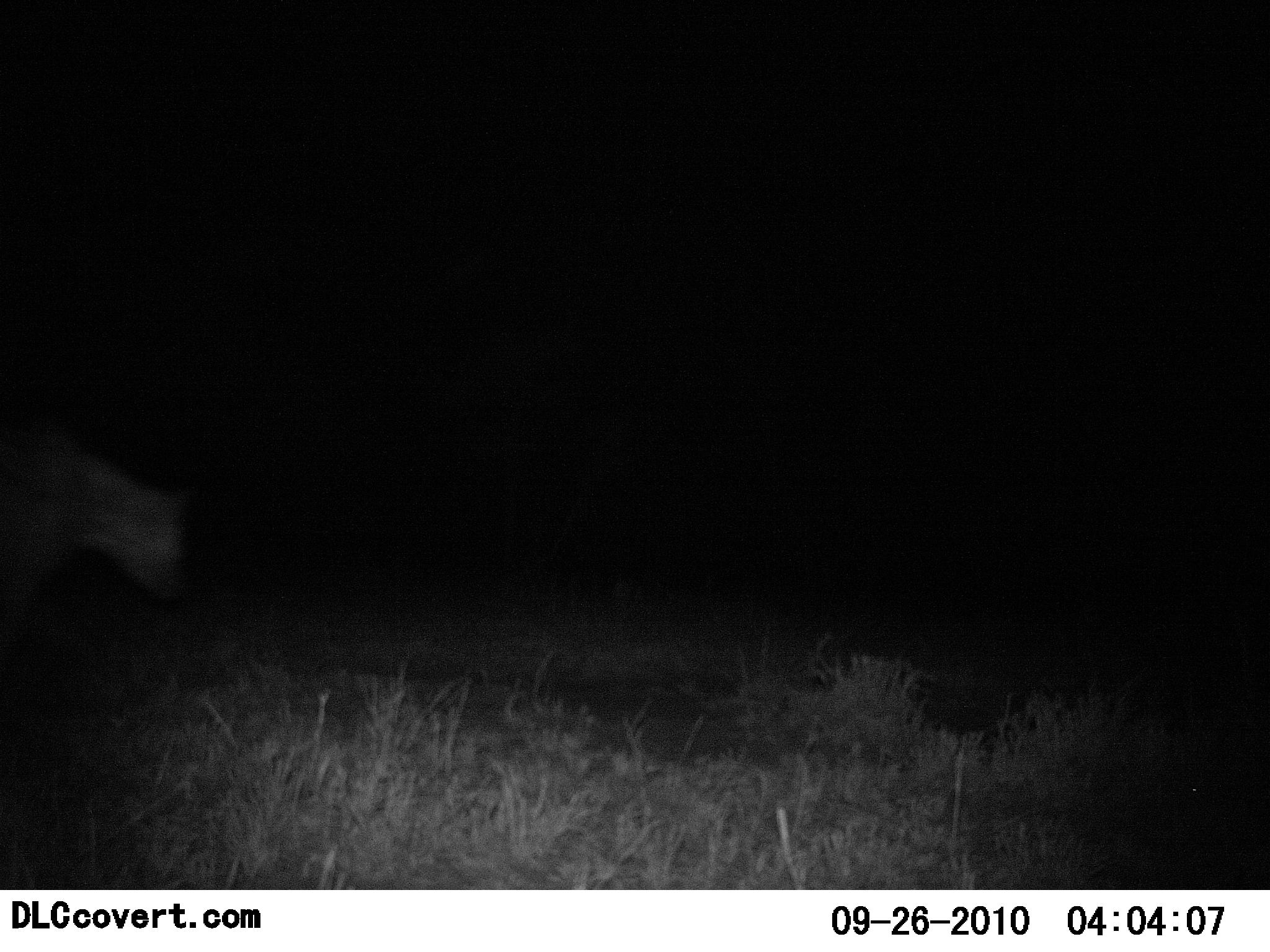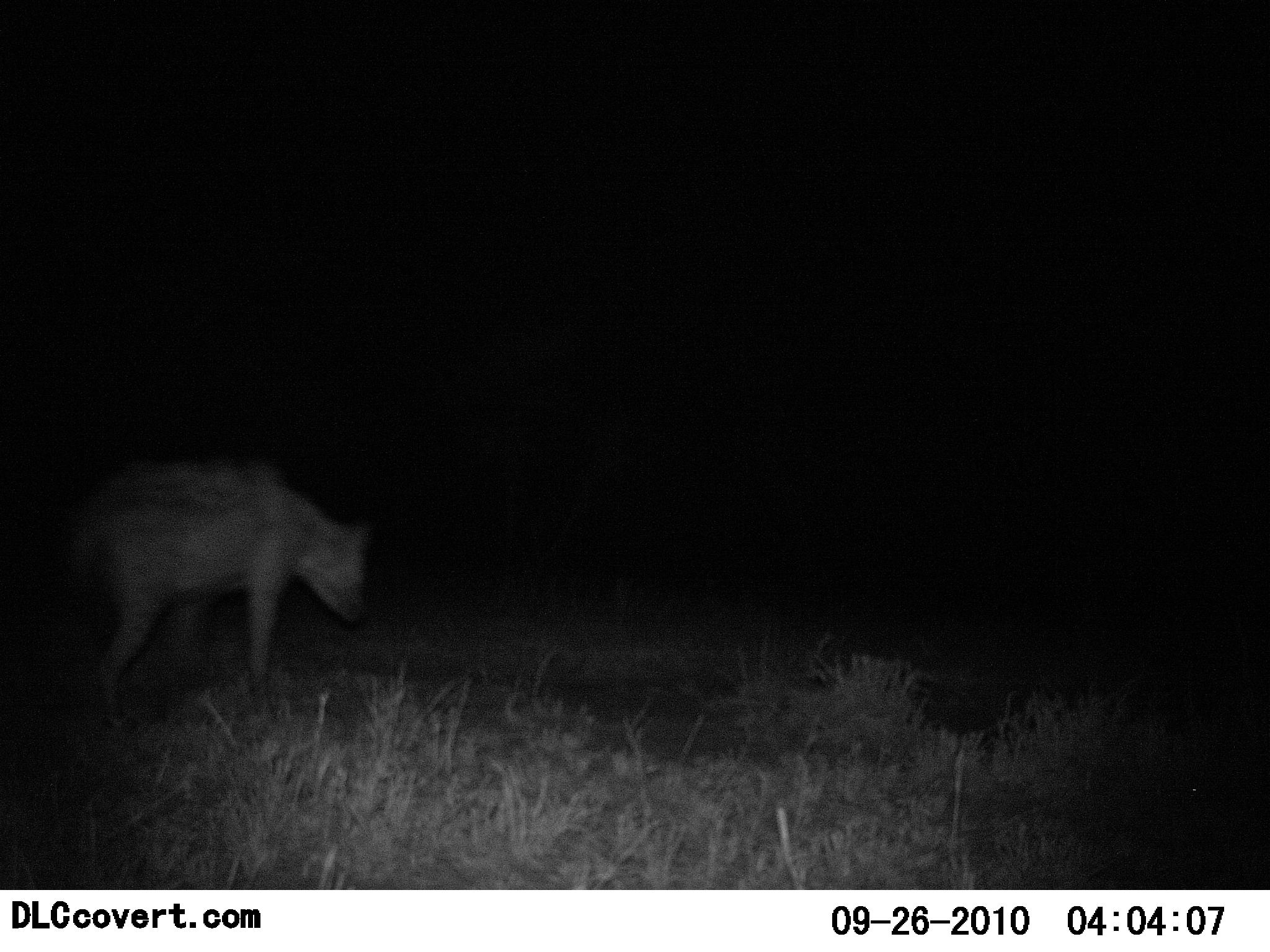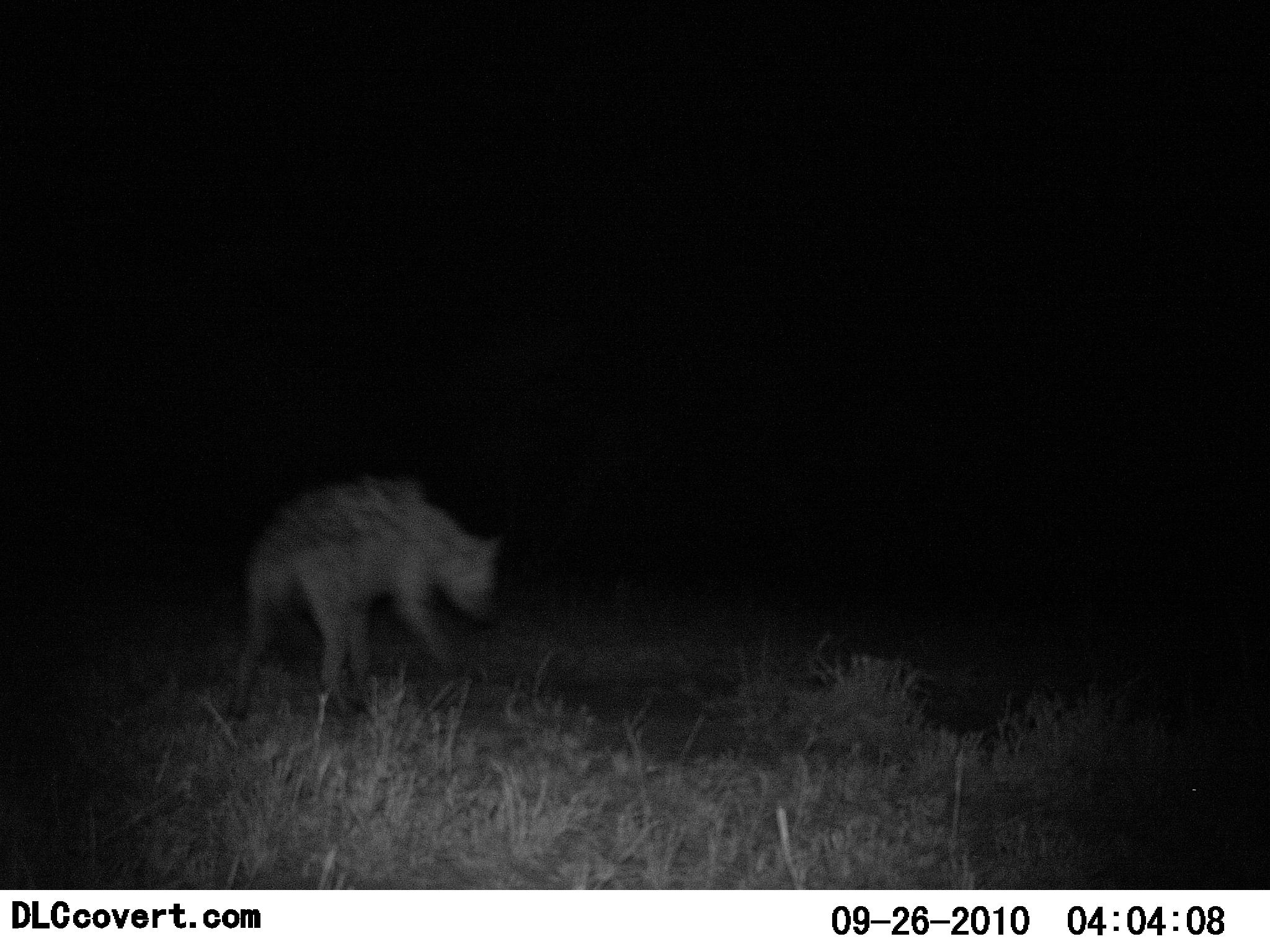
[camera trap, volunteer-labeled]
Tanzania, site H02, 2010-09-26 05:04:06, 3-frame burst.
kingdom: Animalia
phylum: Chordata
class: Mammalia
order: Carnivora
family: Hyaenidae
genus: Crocuta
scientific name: Crocuta crocuta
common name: spotted hyena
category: hyenaspotted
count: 1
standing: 6%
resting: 0%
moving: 94%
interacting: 0%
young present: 0%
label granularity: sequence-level